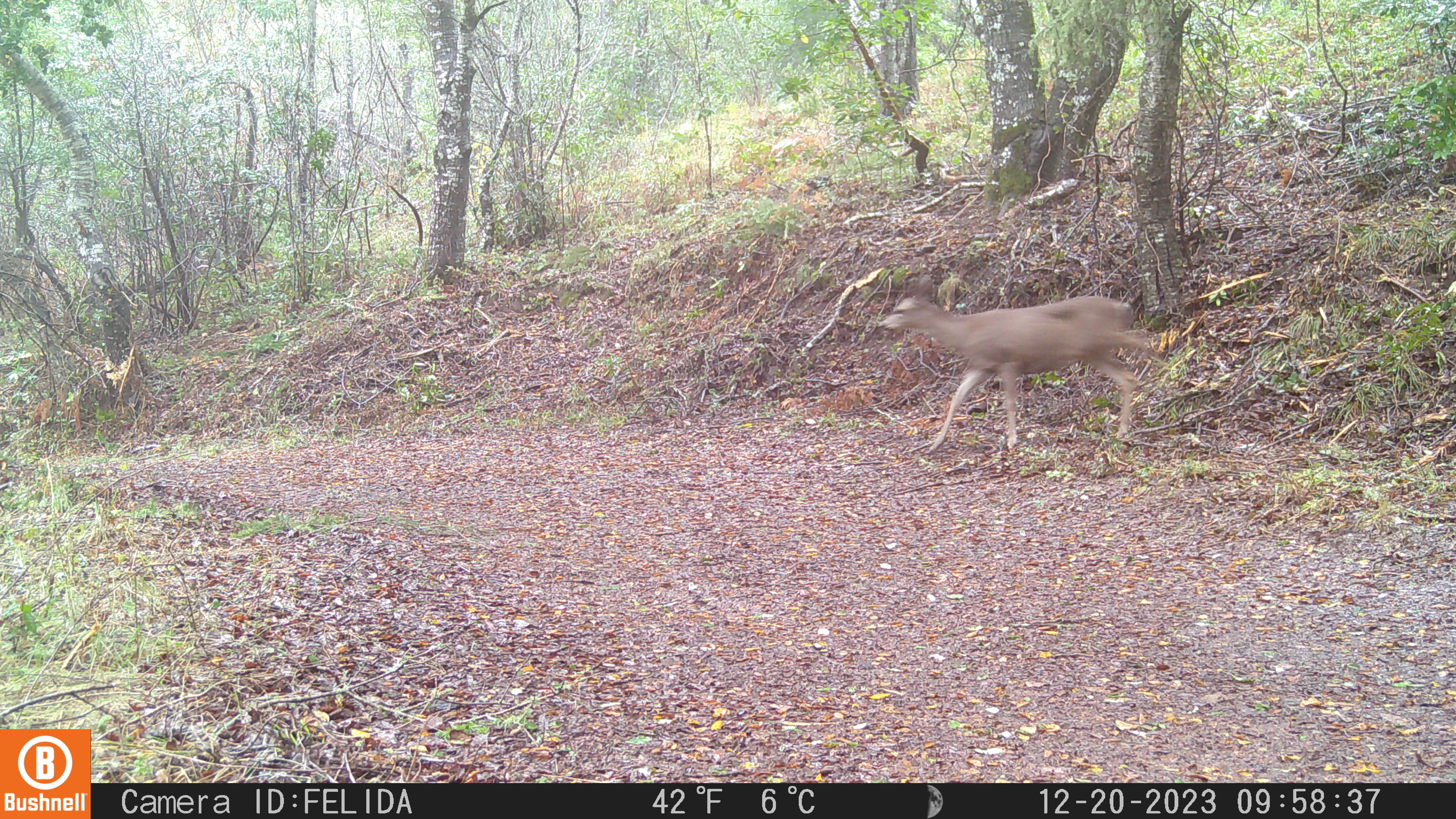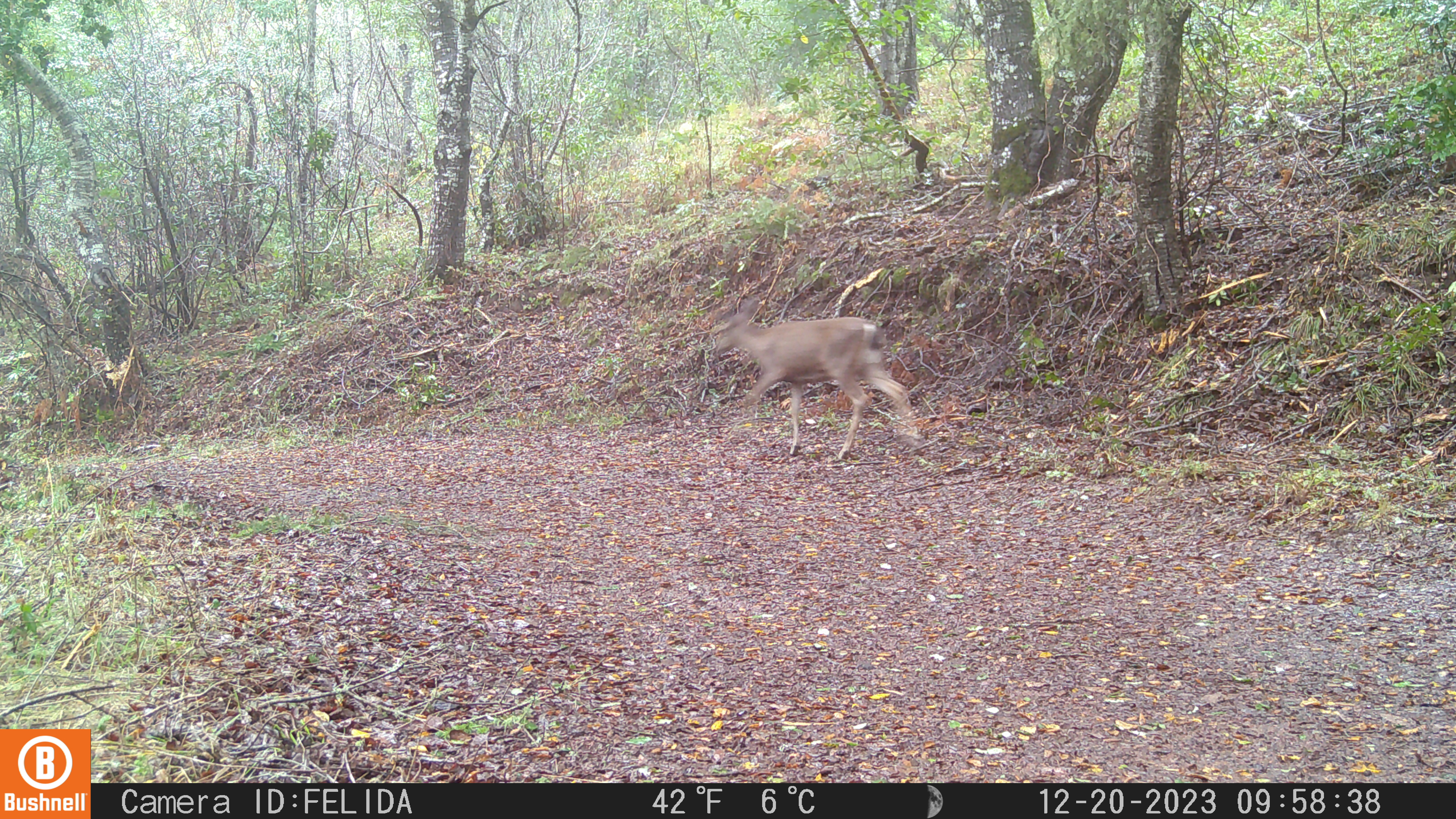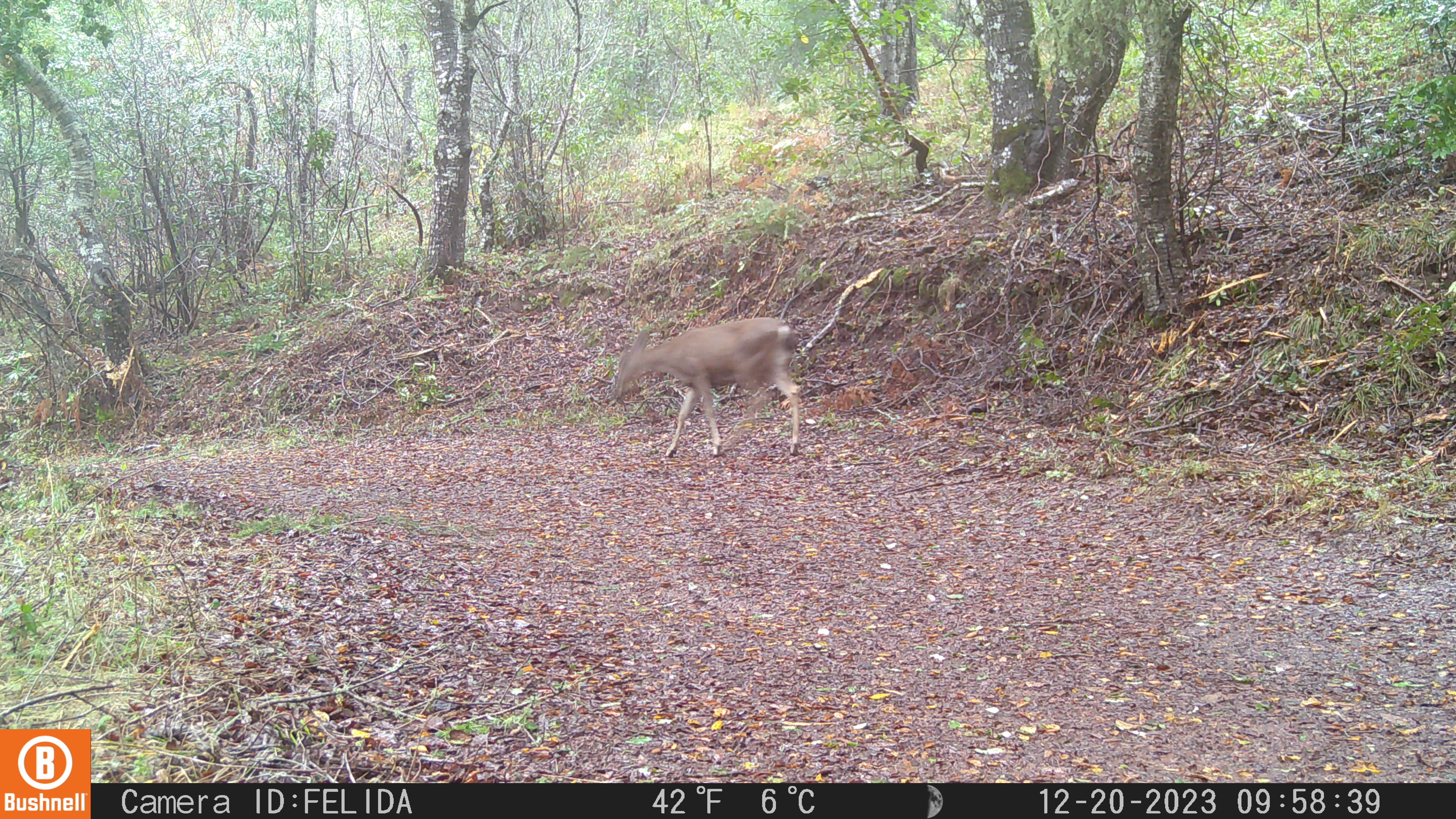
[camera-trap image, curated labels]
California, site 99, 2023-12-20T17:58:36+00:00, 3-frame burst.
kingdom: Animalia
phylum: Chordata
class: Mammalia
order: Artiodactyla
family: Cervidae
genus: Odocoileus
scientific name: Odocoileus hemionus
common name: mule deer